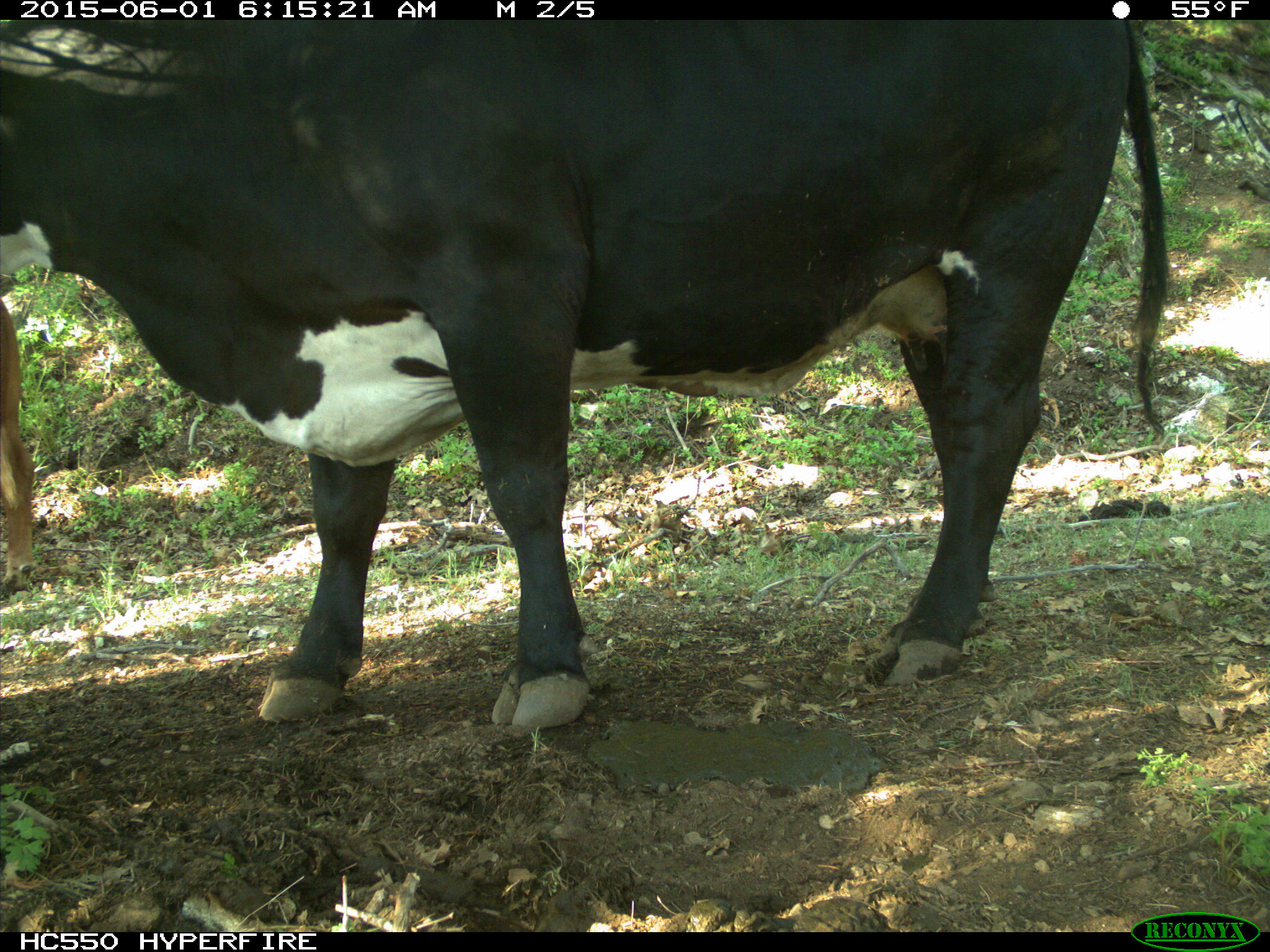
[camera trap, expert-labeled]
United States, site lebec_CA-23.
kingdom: Animalia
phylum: Chordata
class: Mammalia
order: Artiodactyla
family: Bovidae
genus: Bos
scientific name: Bos taurus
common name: domestic cow